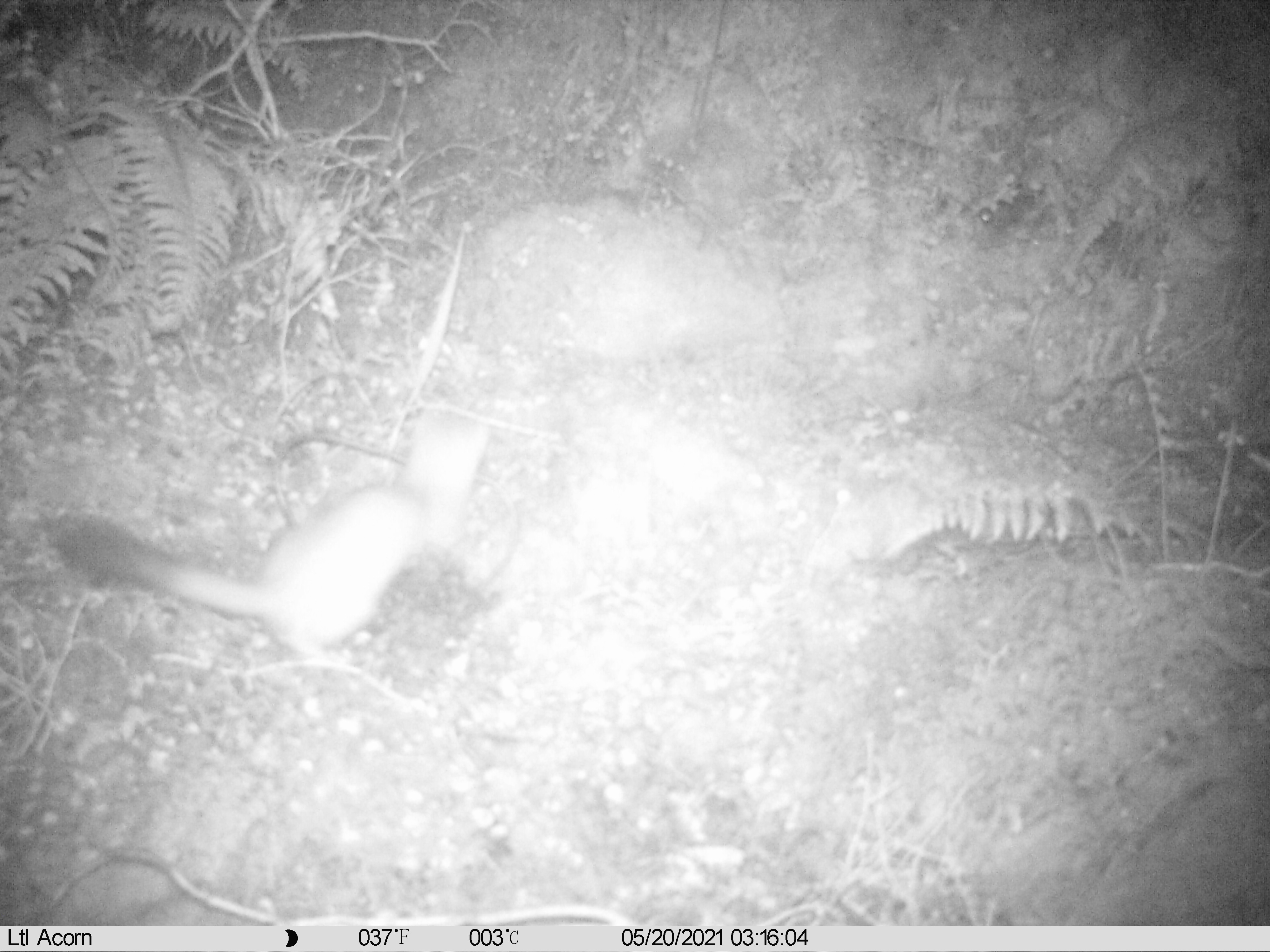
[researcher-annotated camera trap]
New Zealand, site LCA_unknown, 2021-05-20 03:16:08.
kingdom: Animalia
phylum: Chordata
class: Mammalia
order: Carnivora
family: Mustelidae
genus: Mustela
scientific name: Mustela erminea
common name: stoat